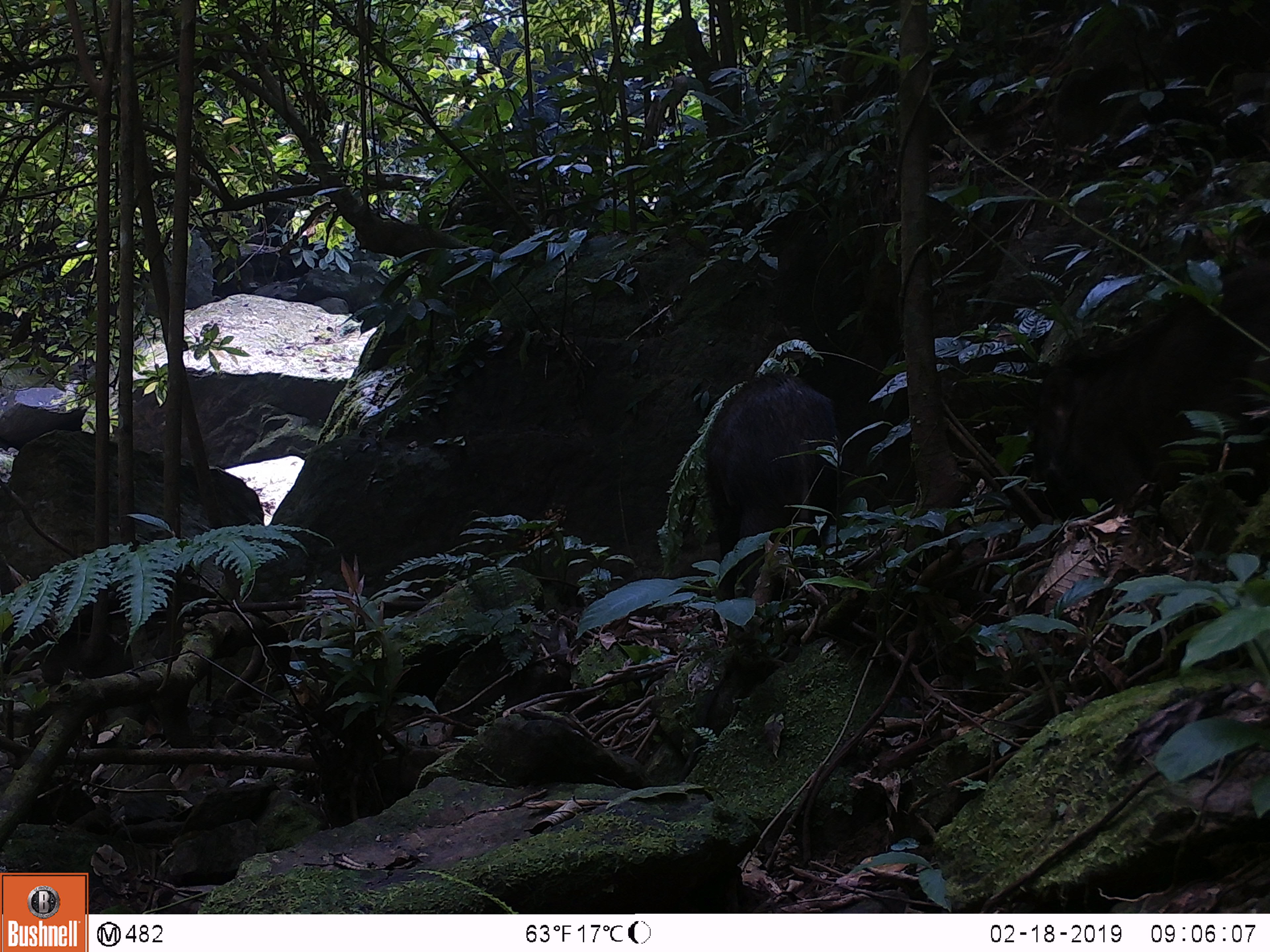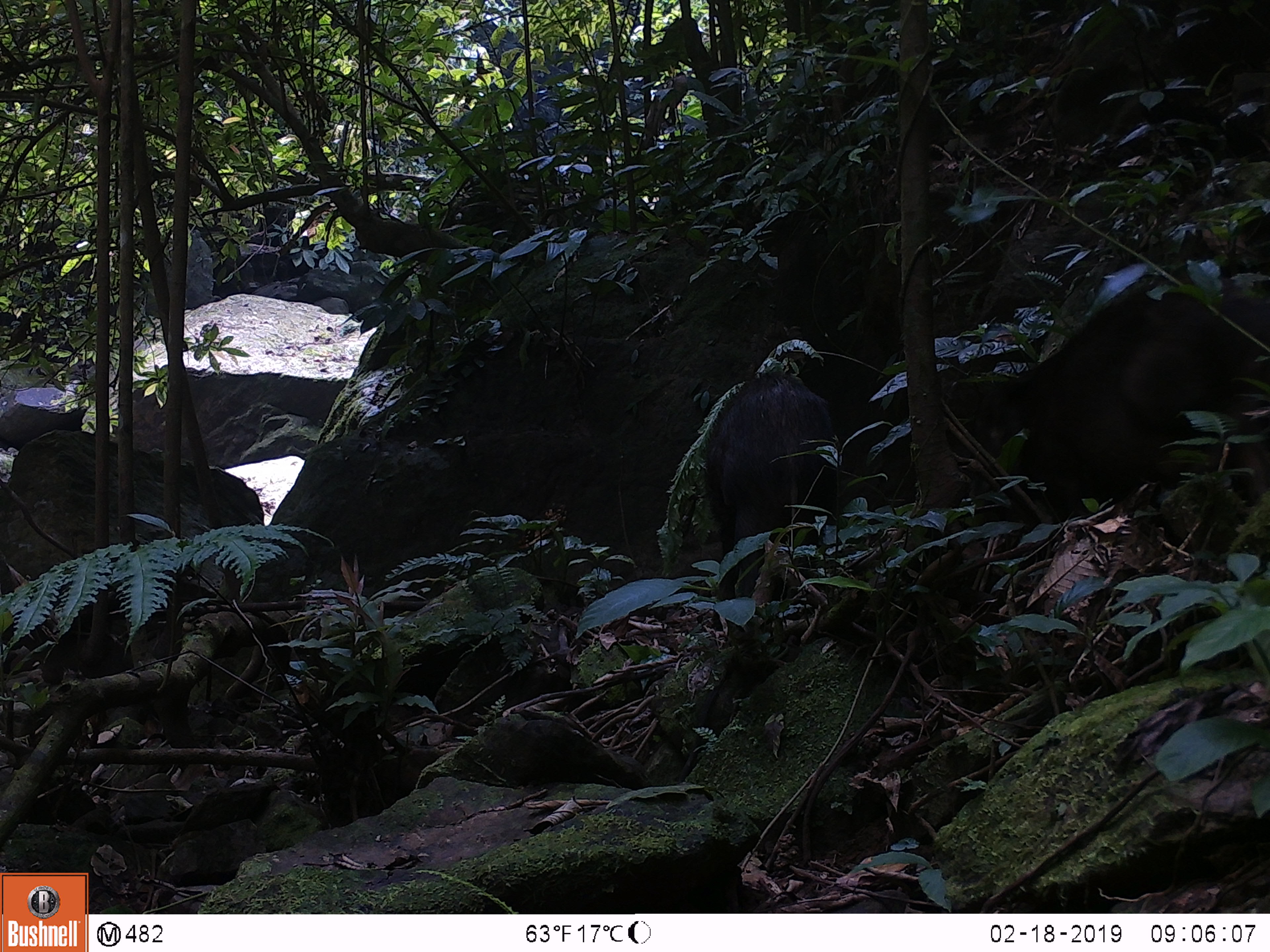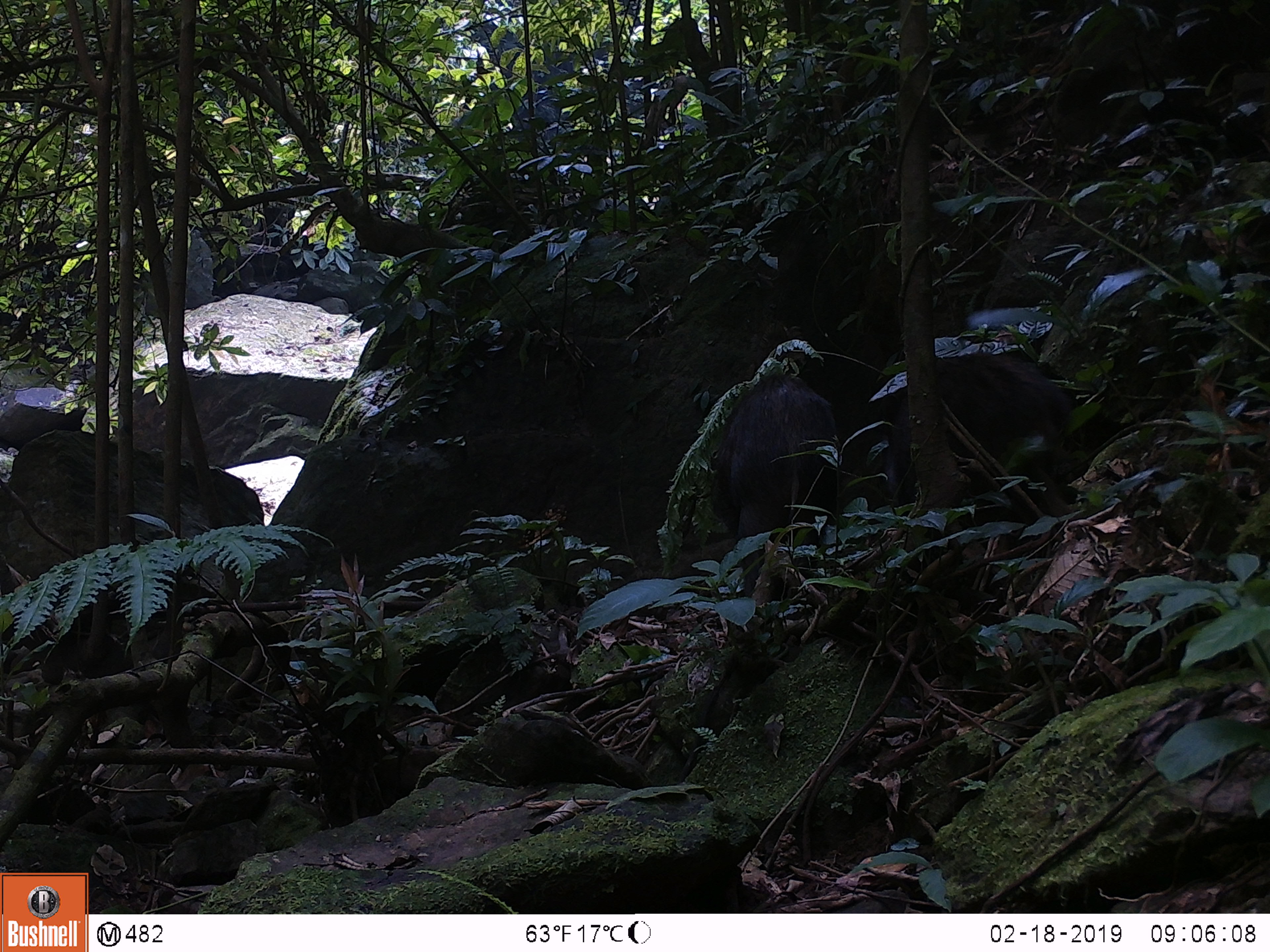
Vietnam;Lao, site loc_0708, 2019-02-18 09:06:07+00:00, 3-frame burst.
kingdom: Animalia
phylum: Chordata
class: Mammalia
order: Artiodactyla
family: Suidae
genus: Sus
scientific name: Sus scrofa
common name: eurasian wild pig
Eurasian wild pig (Sus scrofa). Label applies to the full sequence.